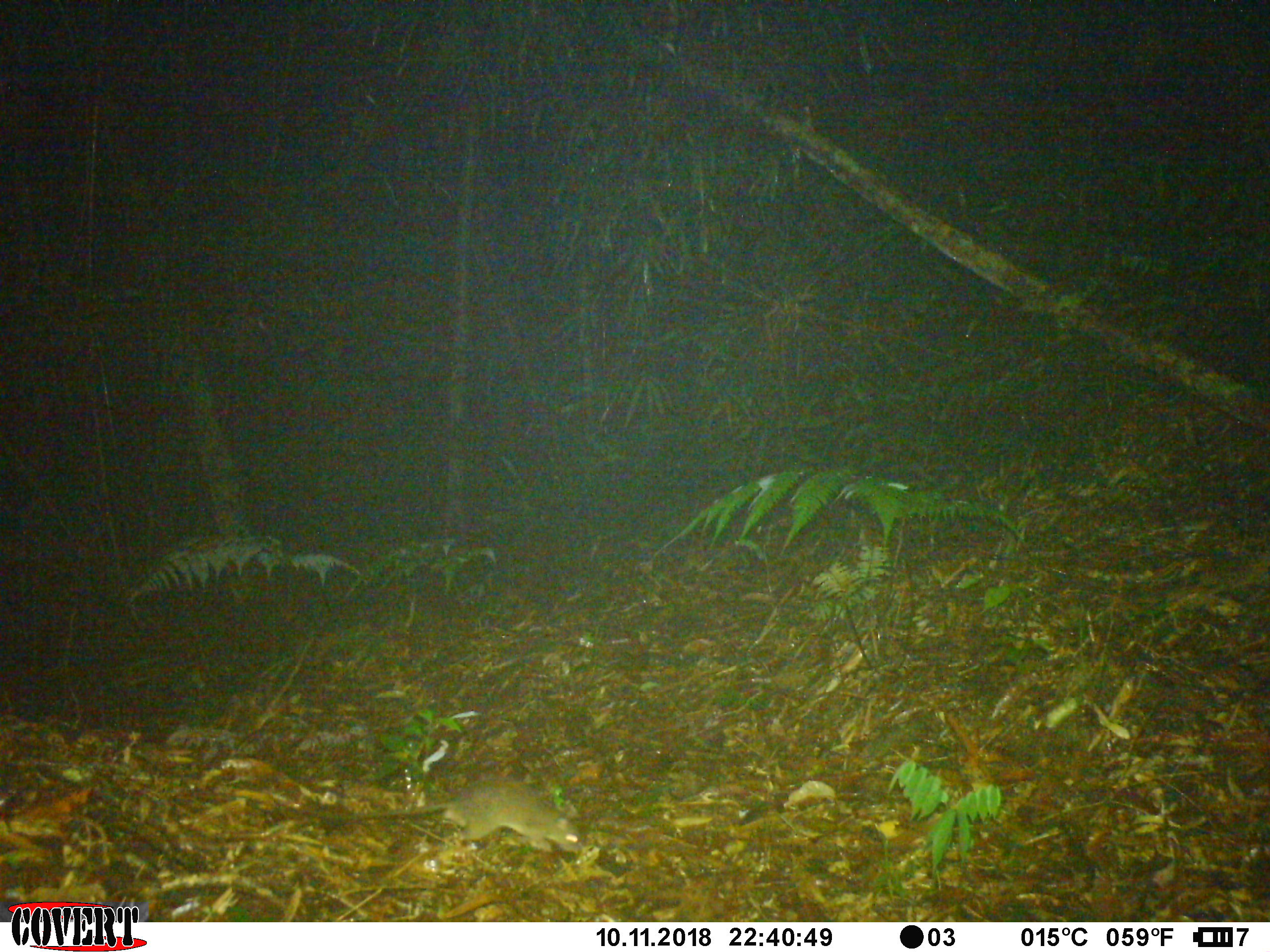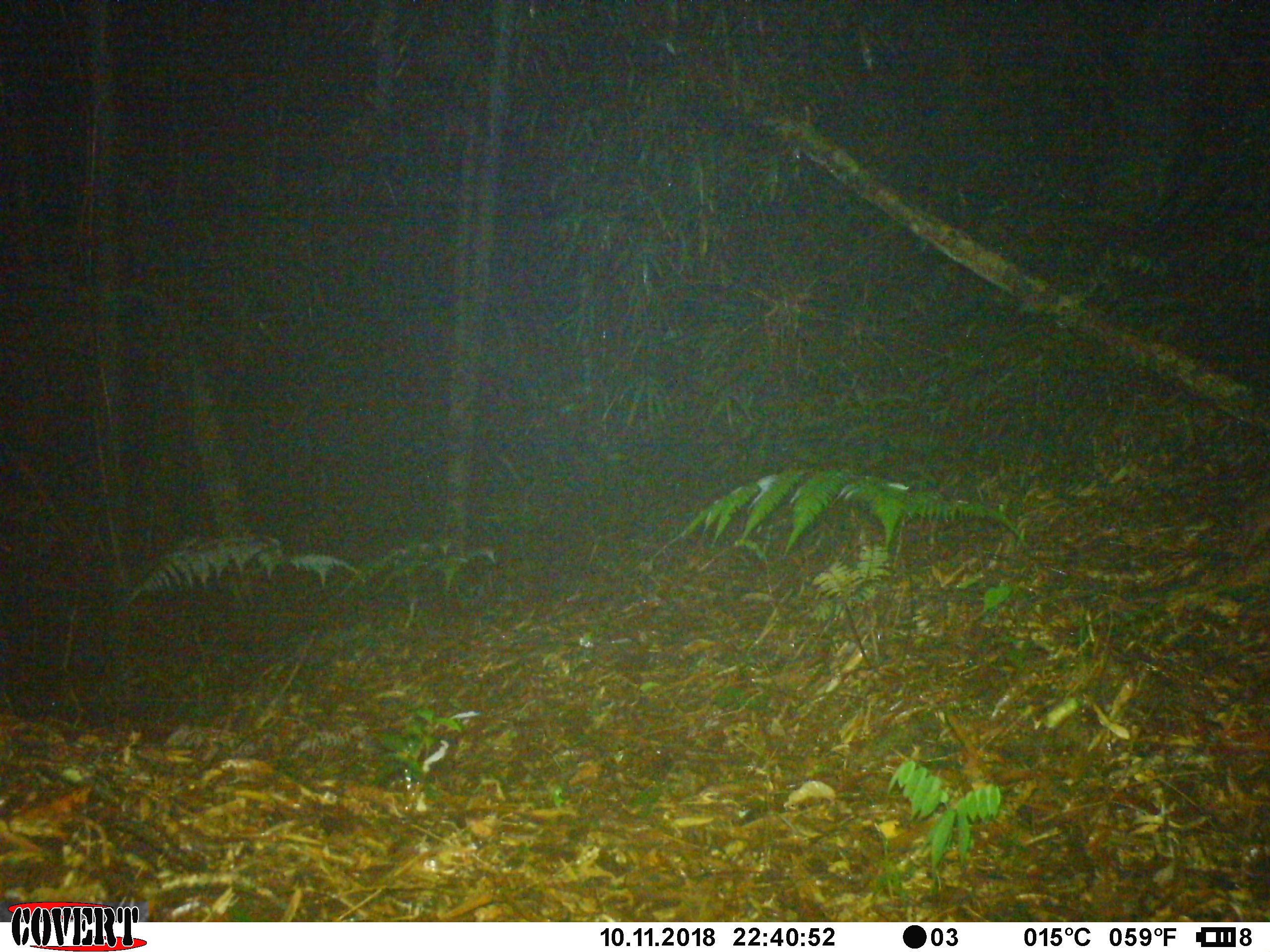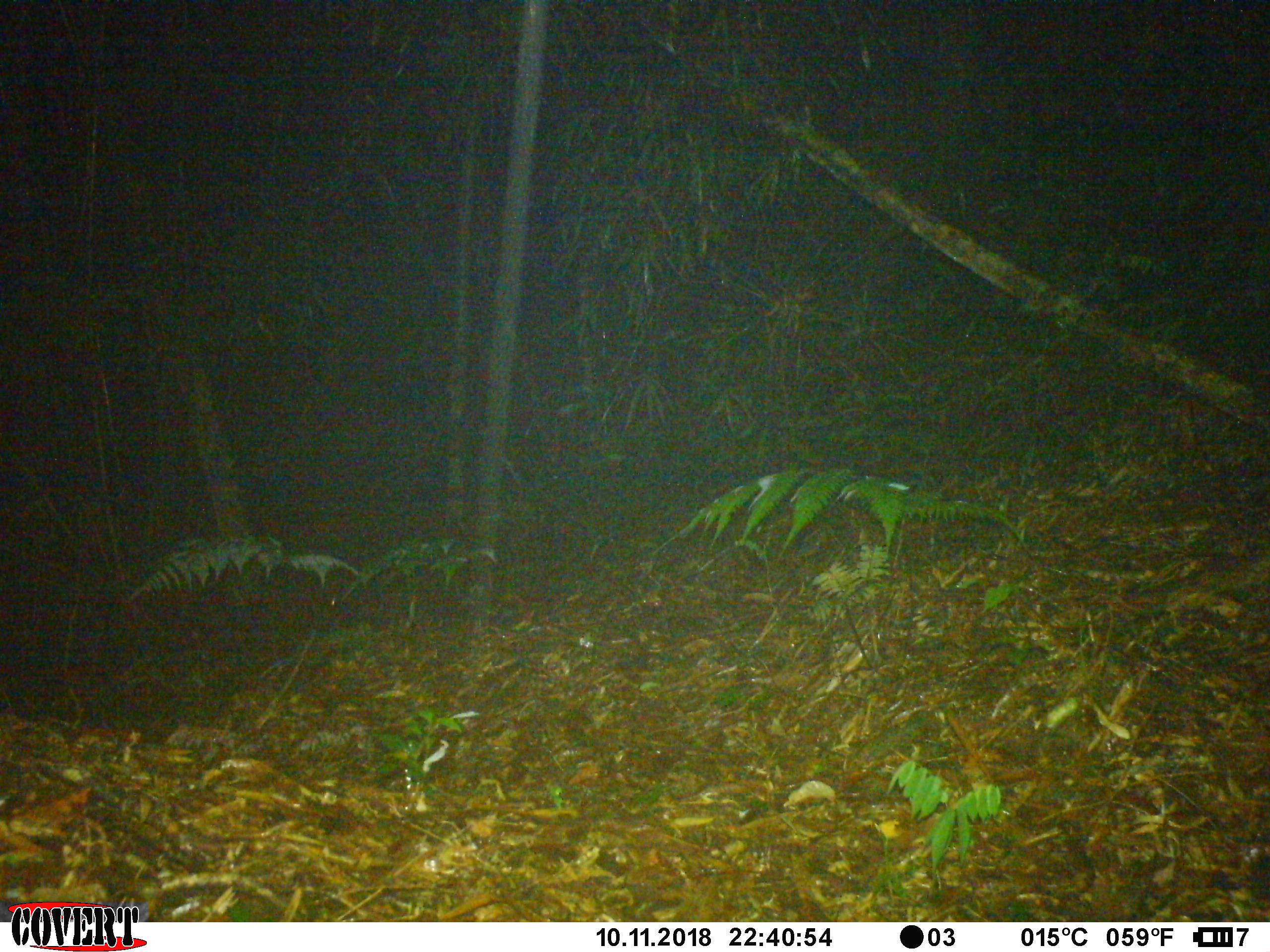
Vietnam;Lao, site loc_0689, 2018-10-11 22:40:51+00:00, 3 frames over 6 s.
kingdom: Animalia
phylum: Chordata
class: Mammalia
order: Rodentia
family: Muridae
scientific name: Muridae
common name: old-world mice and rats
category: unidentified murid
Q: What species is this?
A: Unidentified murid (old-world mice and rats) (Muridae).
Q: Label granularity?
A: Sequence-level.